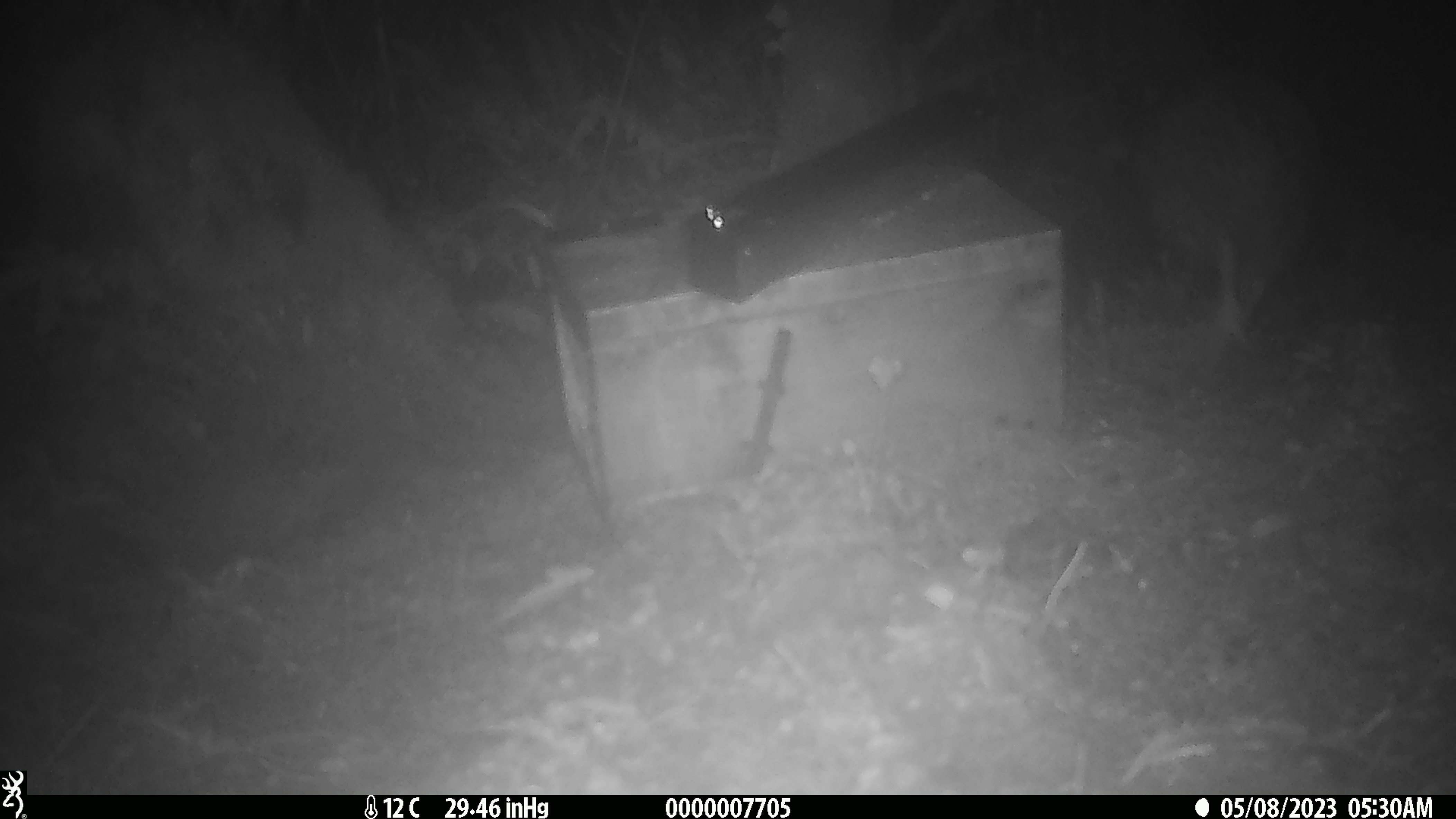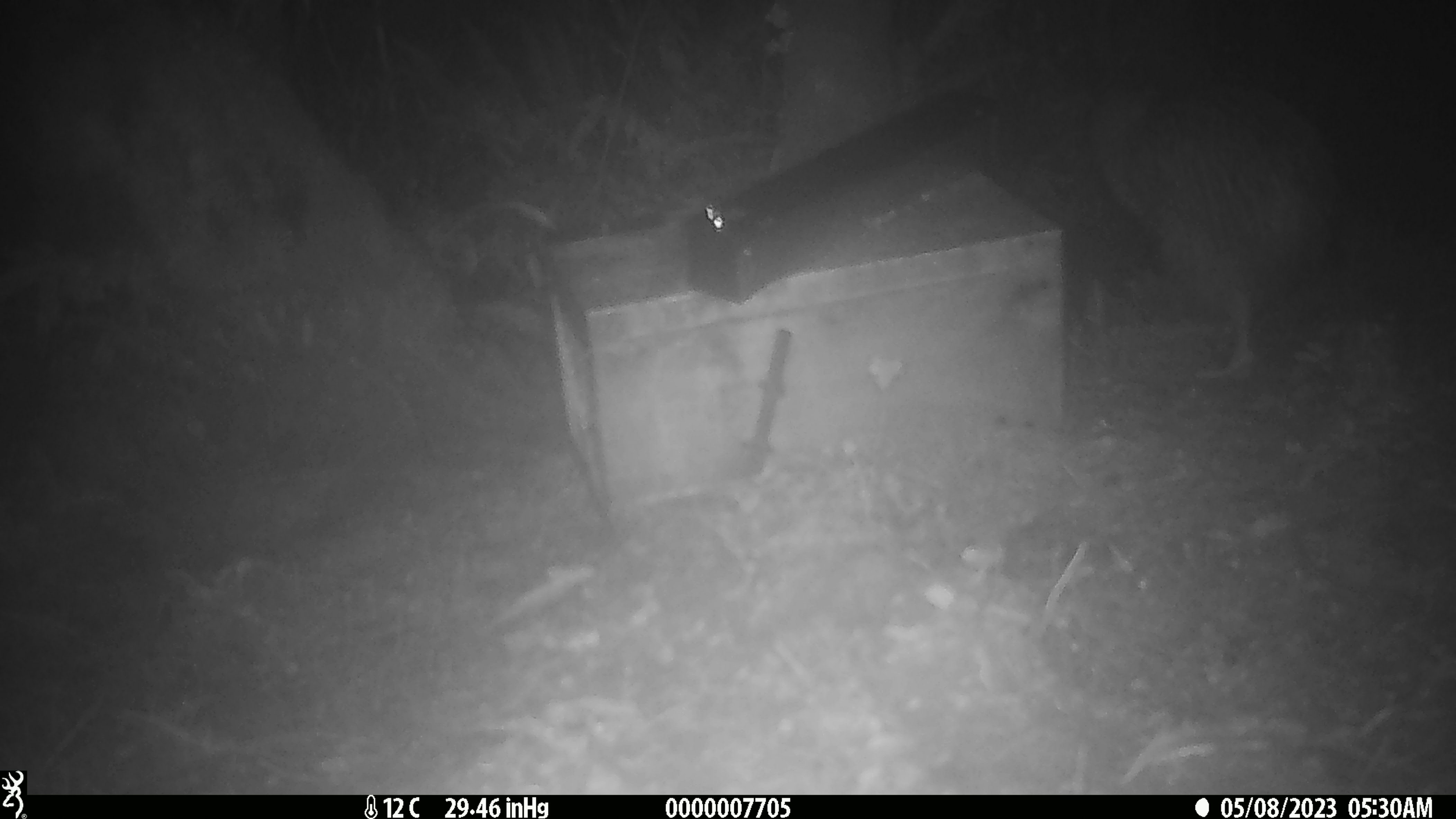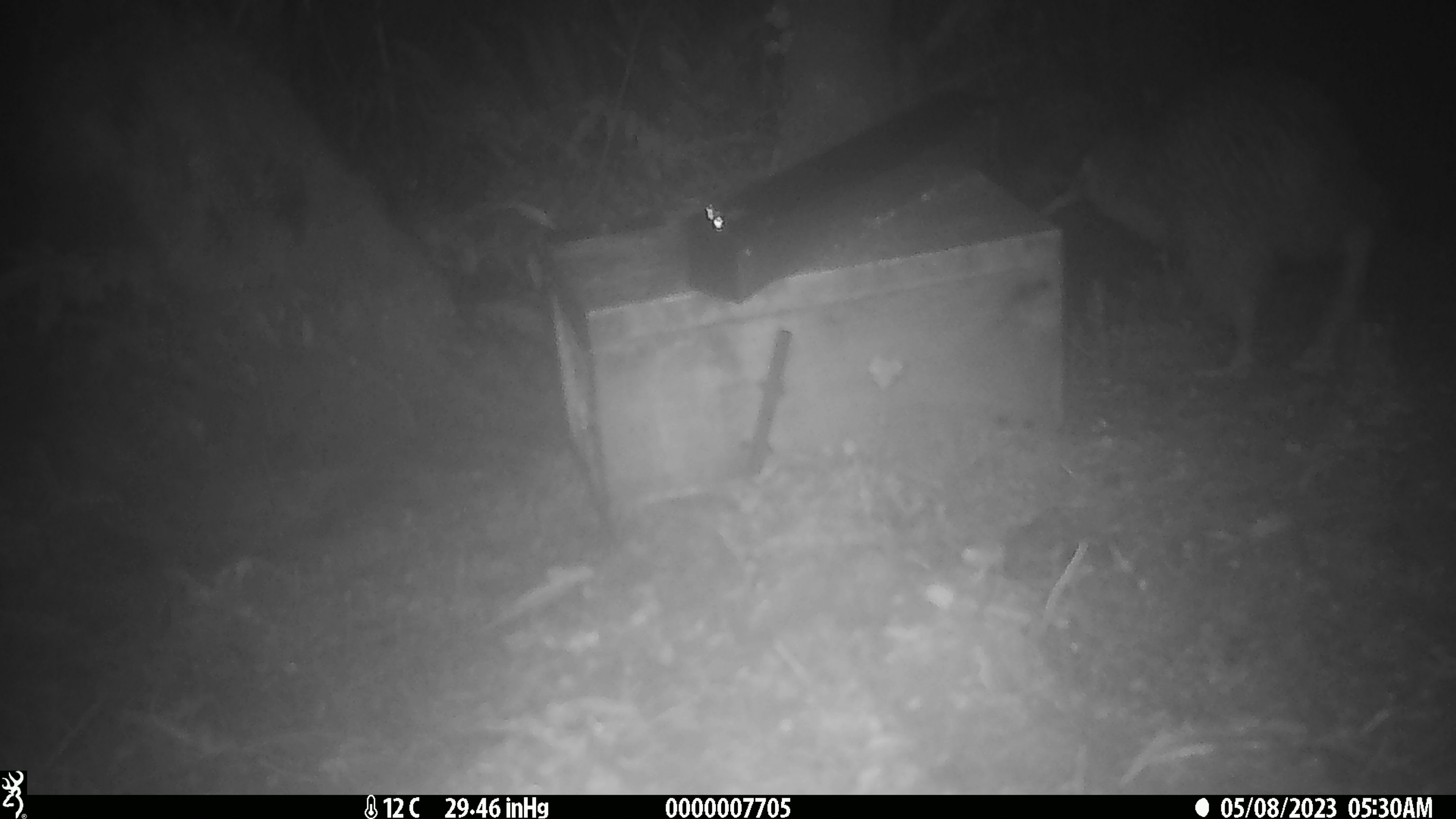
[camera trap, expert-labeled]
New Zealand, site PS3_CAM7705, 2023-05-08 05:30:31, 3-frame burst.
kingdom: Animalia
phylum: Chordata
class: Aves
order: Apterygiformes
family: Apterygidae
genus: Apteryx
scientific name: Apteryx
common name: kiwi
Kiwi (Apteryx).